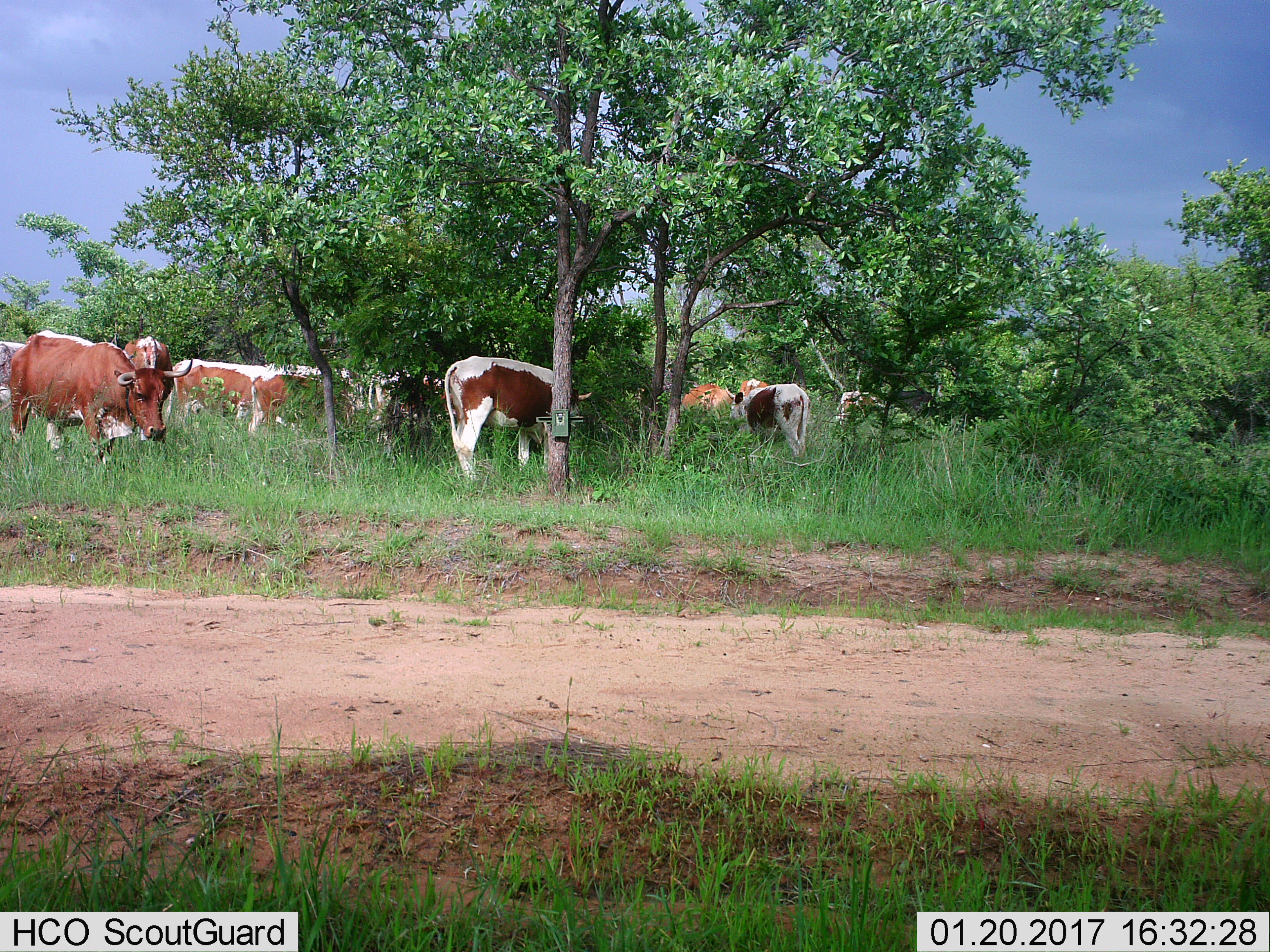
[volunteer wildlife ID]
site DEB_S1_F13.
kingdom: Animalia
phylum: Chordata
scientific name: Vertebrata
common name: domestic animal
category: domesticanimal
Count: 11-50.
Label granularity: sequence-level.